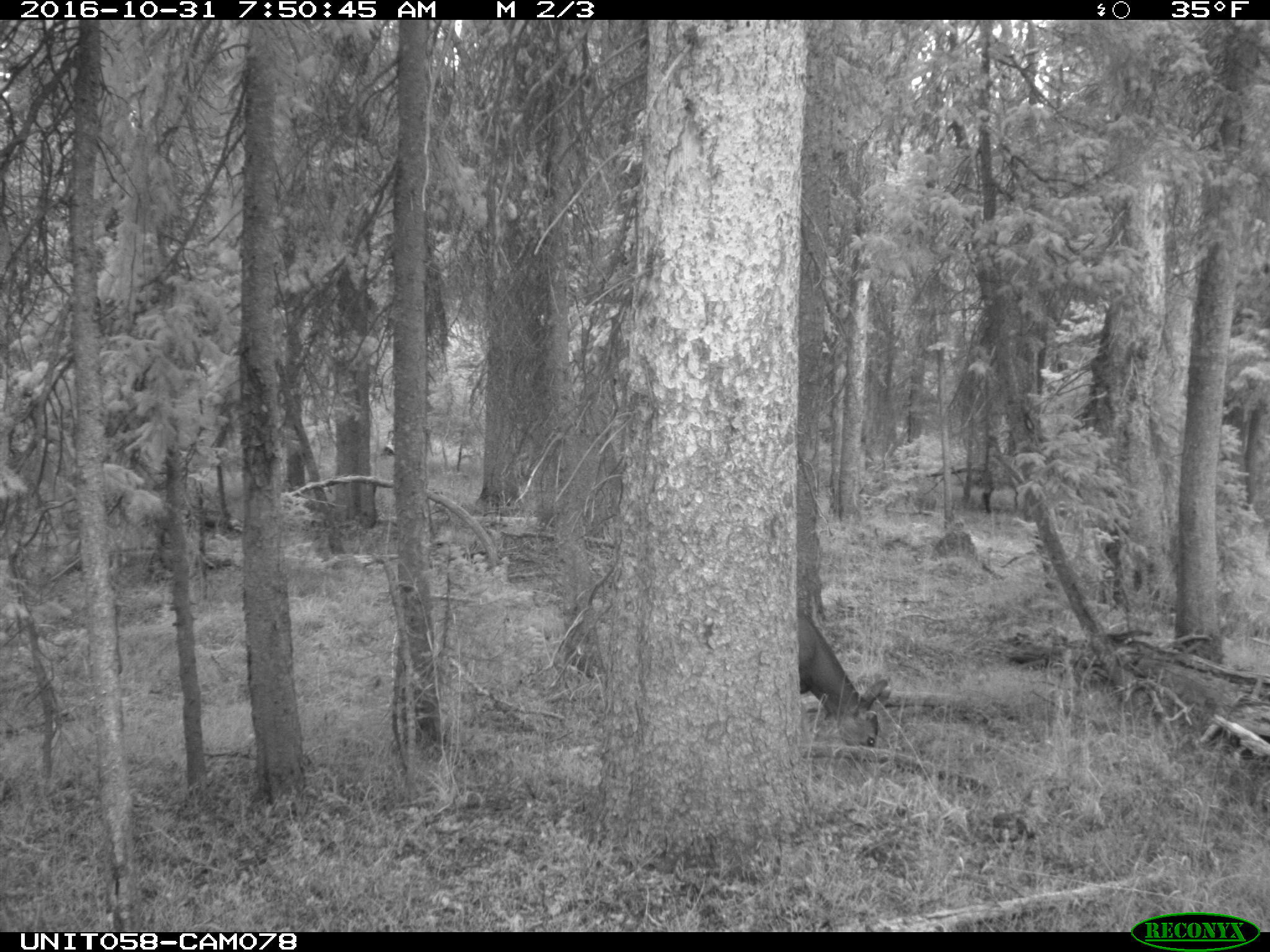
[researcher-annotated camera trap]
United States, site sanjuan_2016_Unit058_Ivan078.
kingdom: Animalia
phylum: Chordata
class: Mammalia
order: Artiodactyla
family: Cervidae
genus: Odocoileus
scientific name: Odocoileus hemionus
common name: mule deer